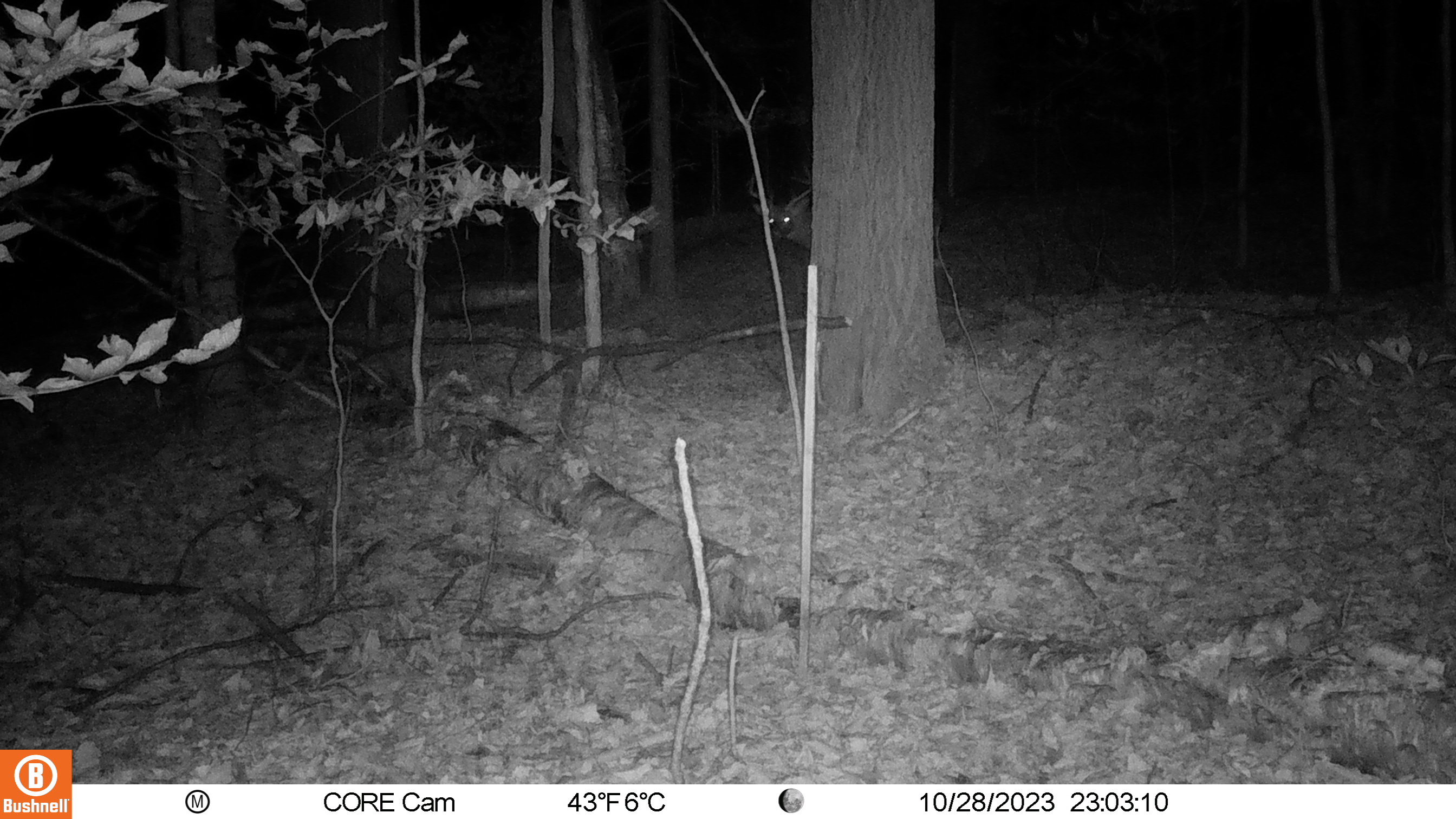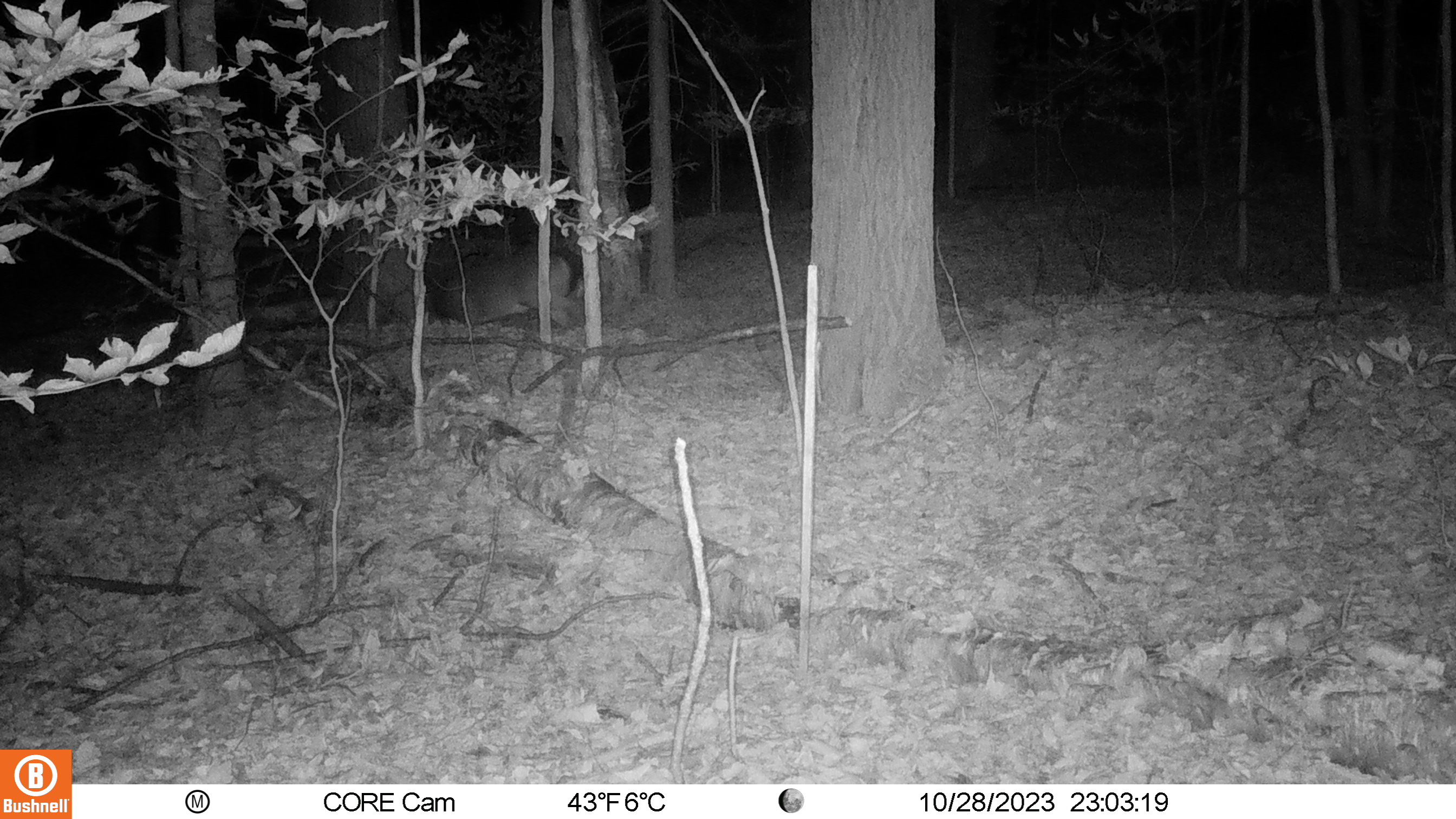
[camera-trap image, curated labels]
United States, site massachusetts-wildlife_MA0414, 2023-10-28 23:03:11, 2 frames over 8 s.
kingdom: Animalia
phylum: Chordata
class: Mammalia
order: Artiodactyla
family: Cervidae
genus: Odocoileus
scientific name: Odocoileus virginianus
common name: white-tailed deer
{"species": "white-tailed deer (Odocoileus virginianus)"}